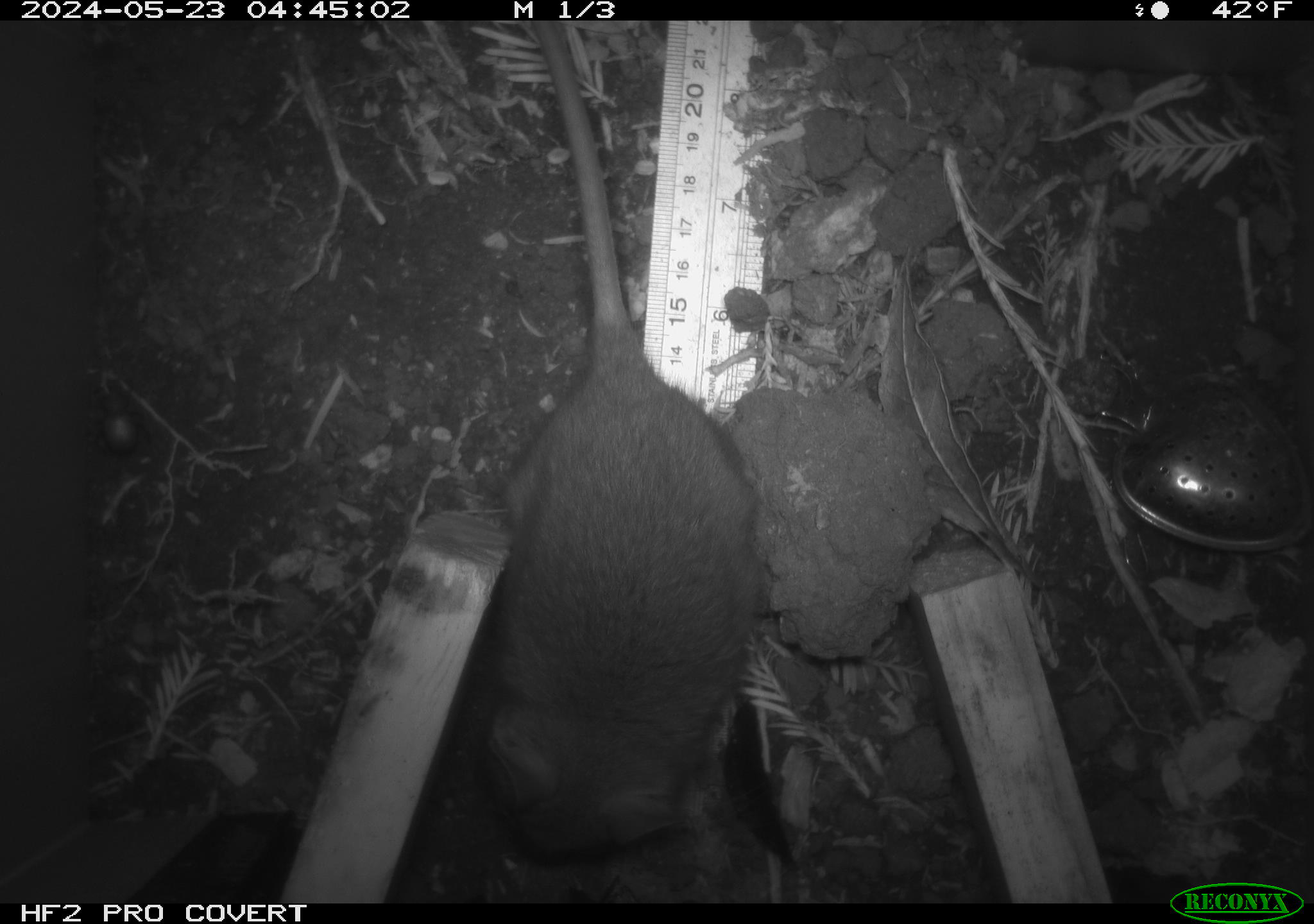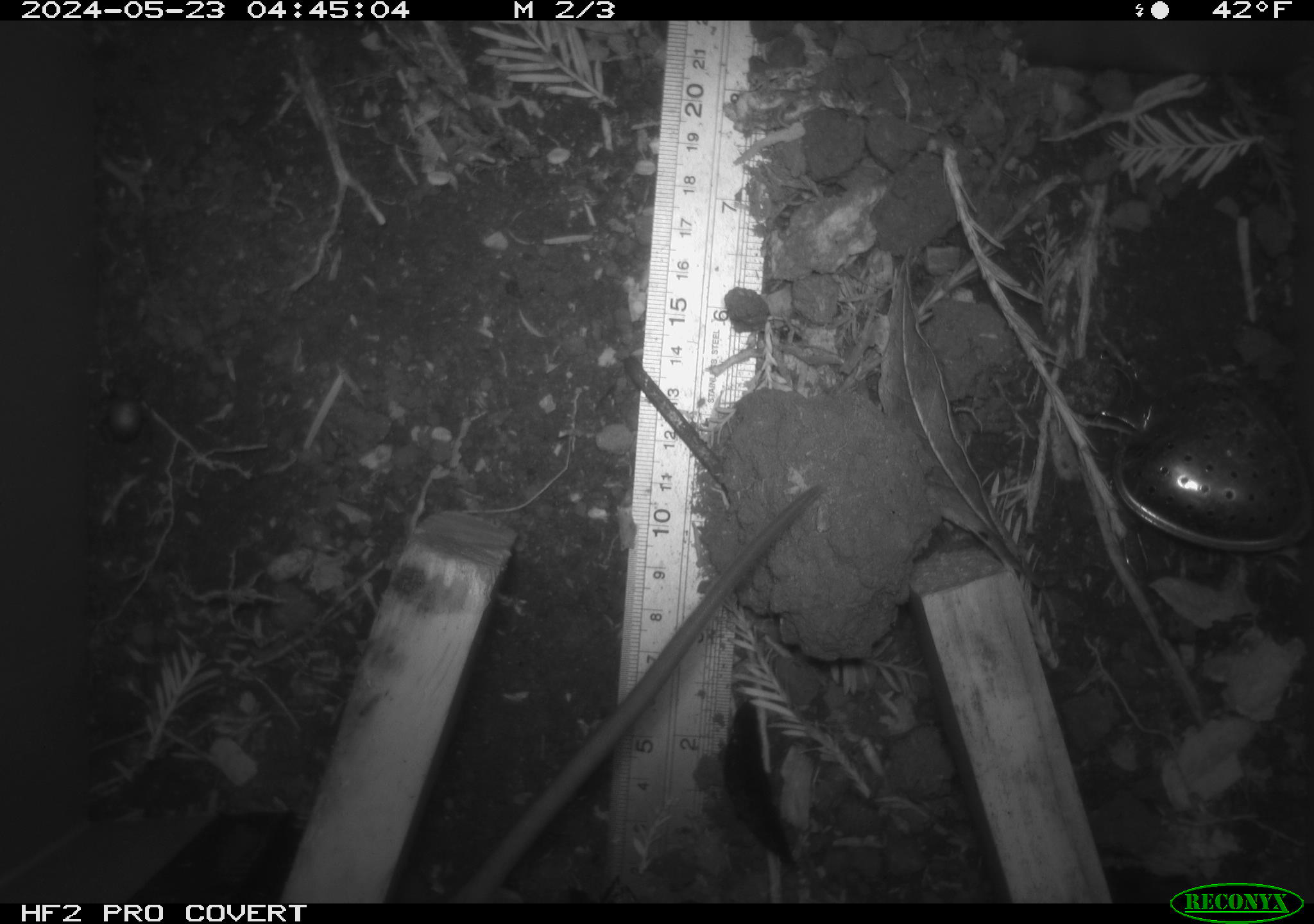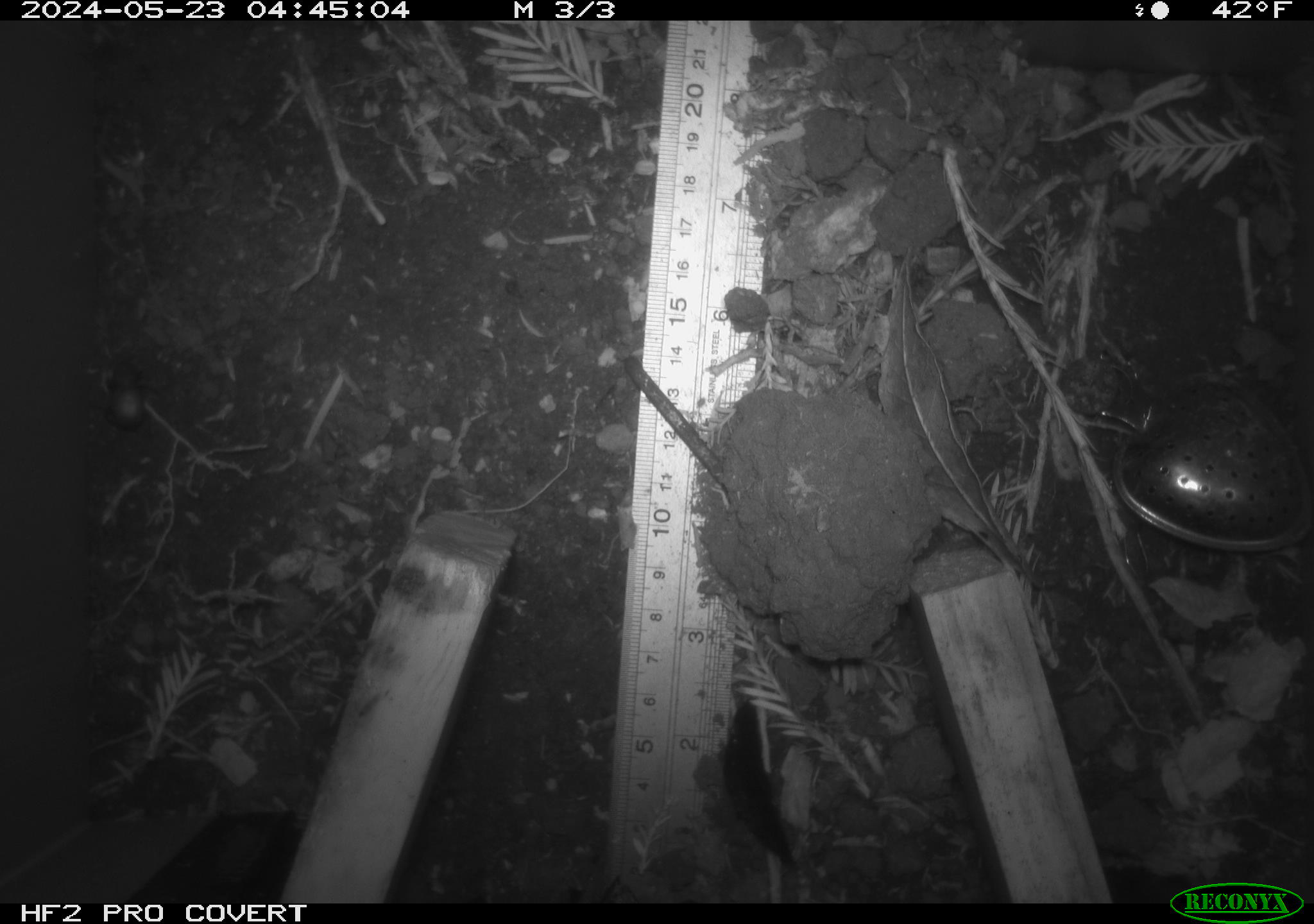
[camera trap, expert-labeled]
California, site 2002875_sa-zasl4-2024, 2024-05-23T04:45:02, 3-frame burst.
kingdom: Animalia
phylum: Chordata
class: Mammalia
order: Rodentia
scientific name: Rodentia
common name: rodent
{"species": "rodent (Rodentia)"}